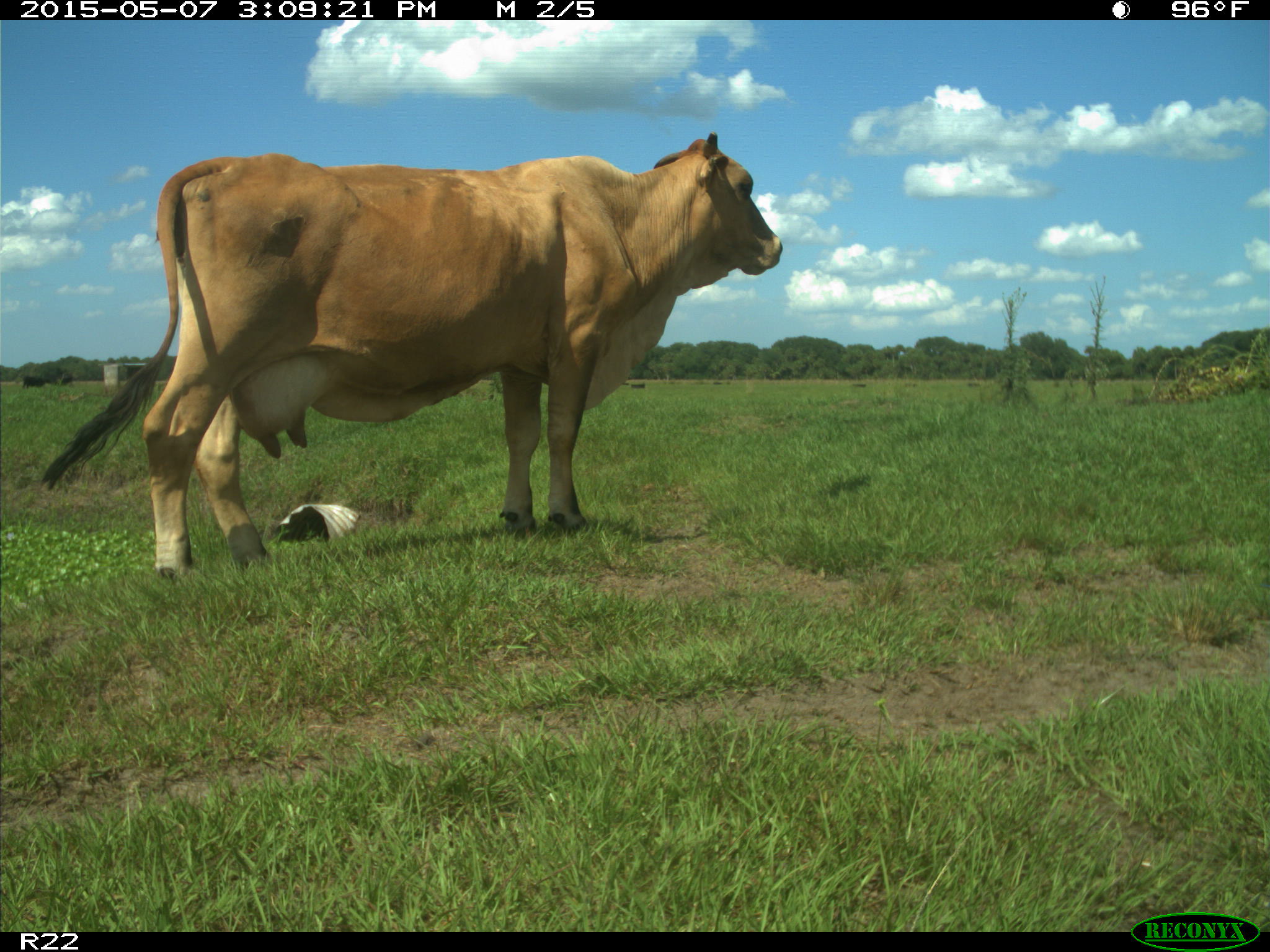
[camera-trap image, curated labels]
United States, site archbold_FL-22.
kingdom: Animalia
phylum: Chordata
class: Mammalia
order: Artiodactyla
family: Bovidae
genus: Bos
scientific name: Bos taurus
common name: domestic cow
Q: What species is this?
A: Bos taurus (domestic cow).